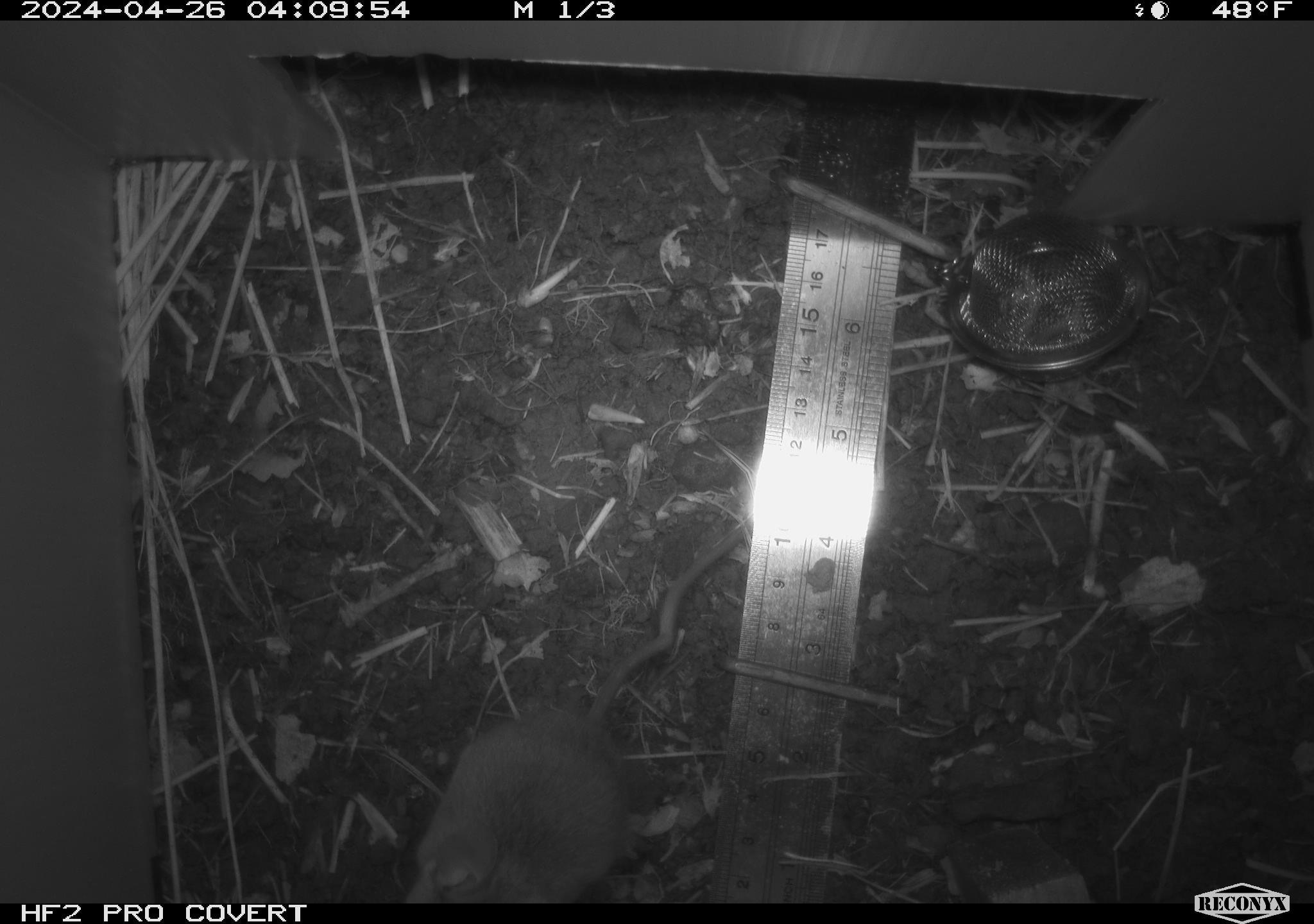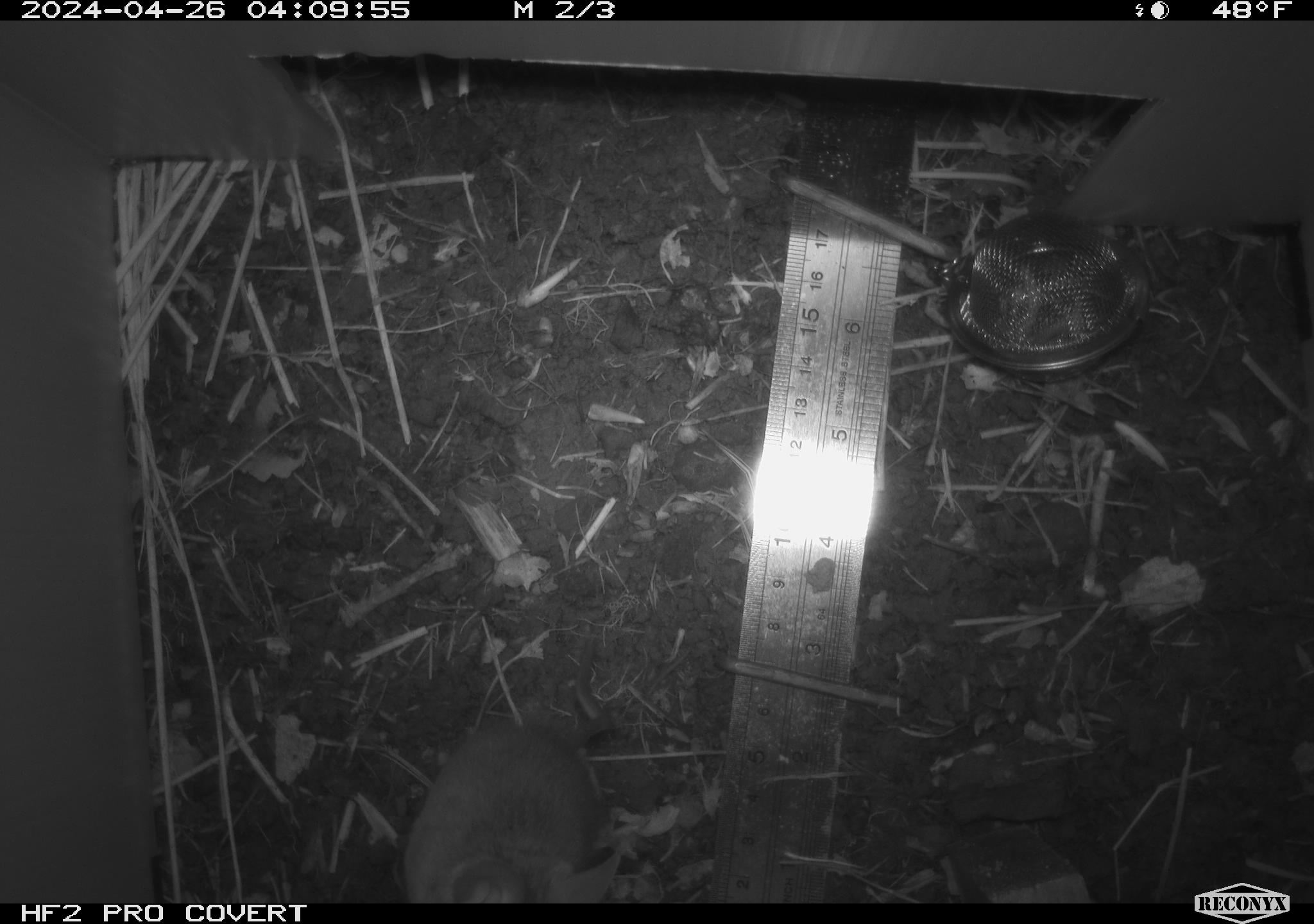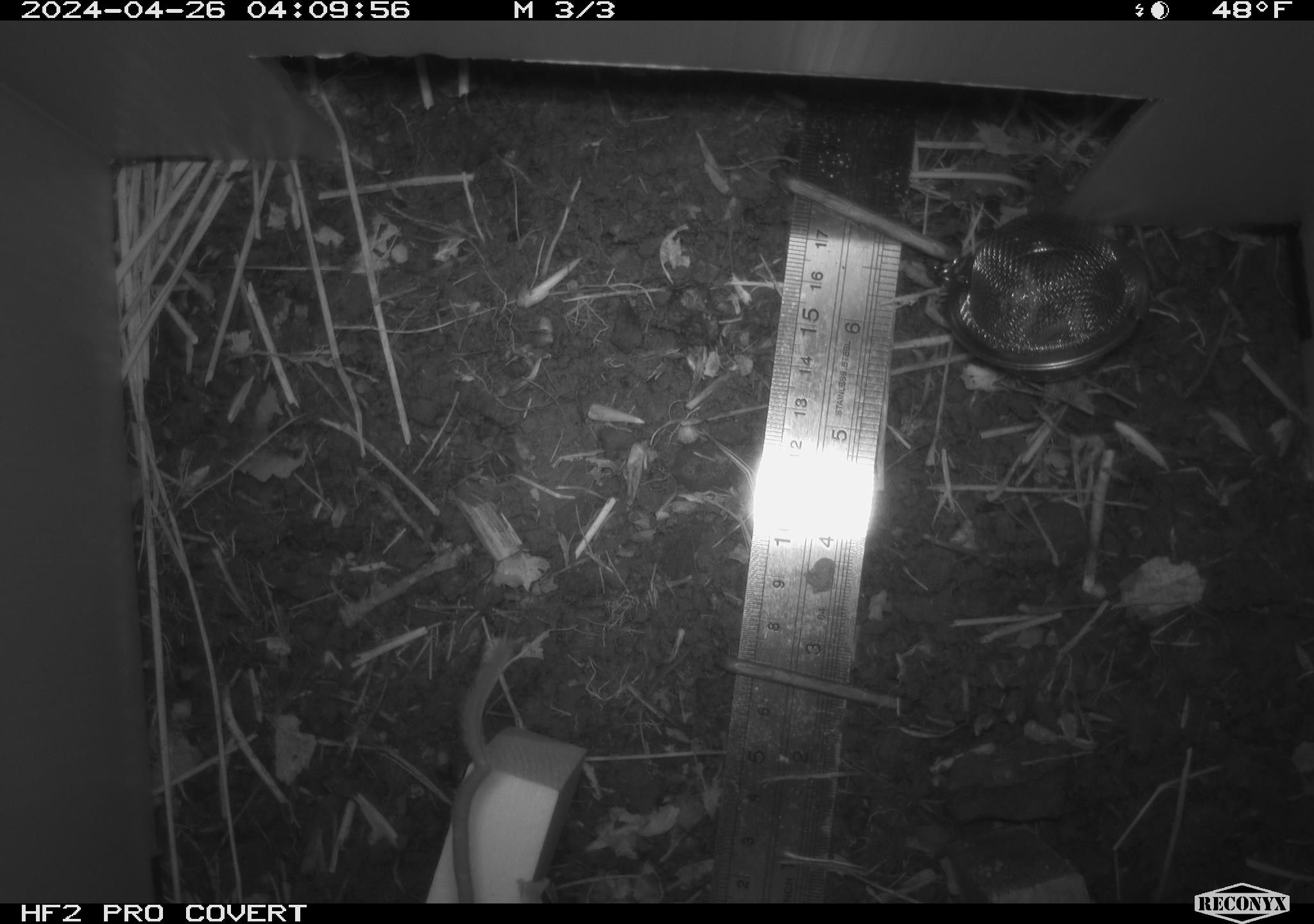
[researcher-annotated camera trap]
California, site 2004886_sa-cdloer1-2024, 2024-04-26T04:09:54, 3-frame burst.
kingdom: Animalia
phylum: Chordata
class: Mammalia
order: Rodentia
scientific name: Rodentia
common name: mouse species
Mouse species (Rodentia).